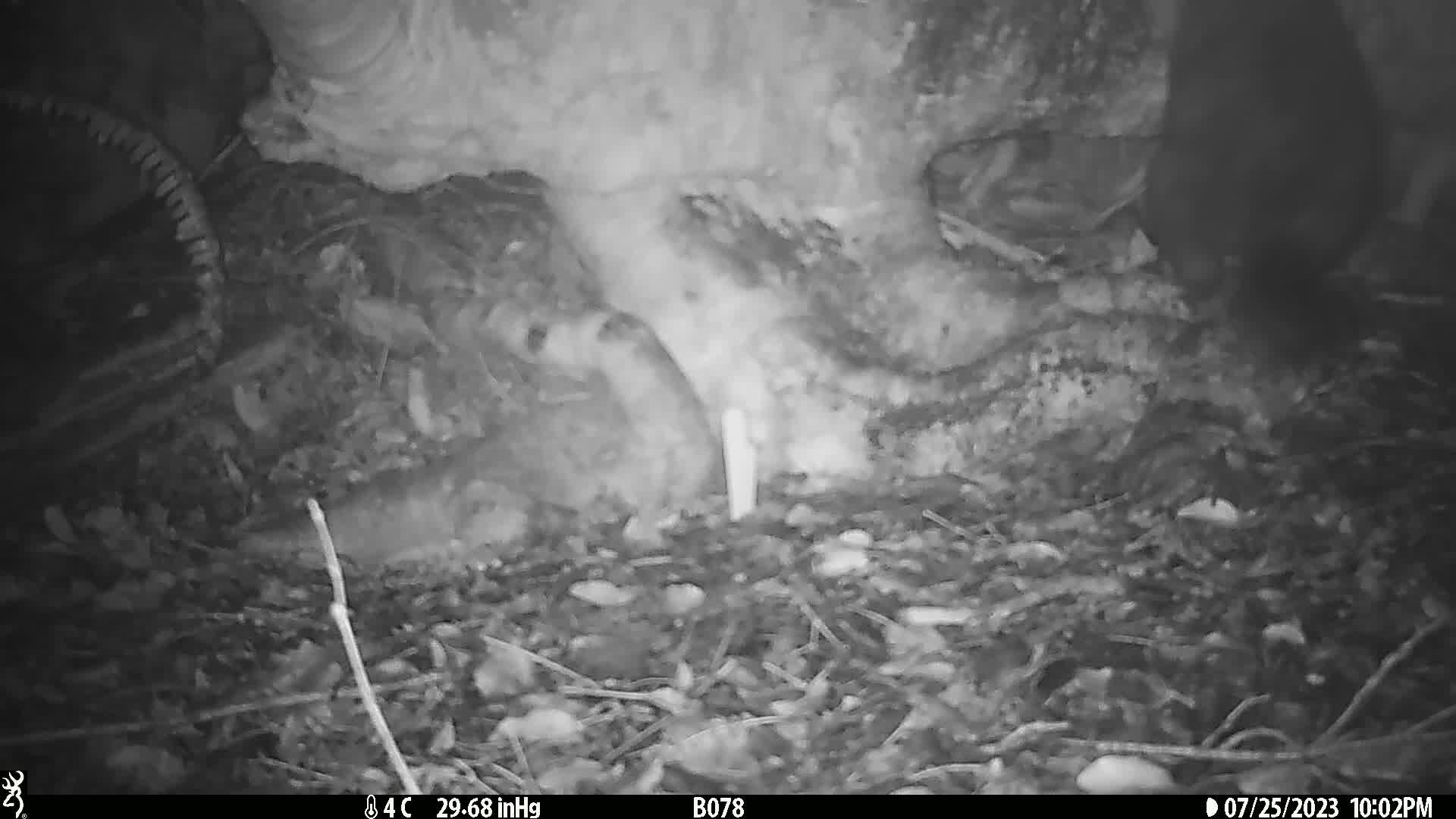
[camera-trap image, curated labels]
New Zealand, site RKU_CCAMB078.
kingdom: Animalia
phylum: Chordata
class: Mammalia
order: Diprotodontia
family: Phalangeridae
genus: Trichosurus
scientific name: Trichosurus vulpecula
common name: common brushtail possum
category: possum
Possum (common brushtail possum) (Trichosurus vulpecula).